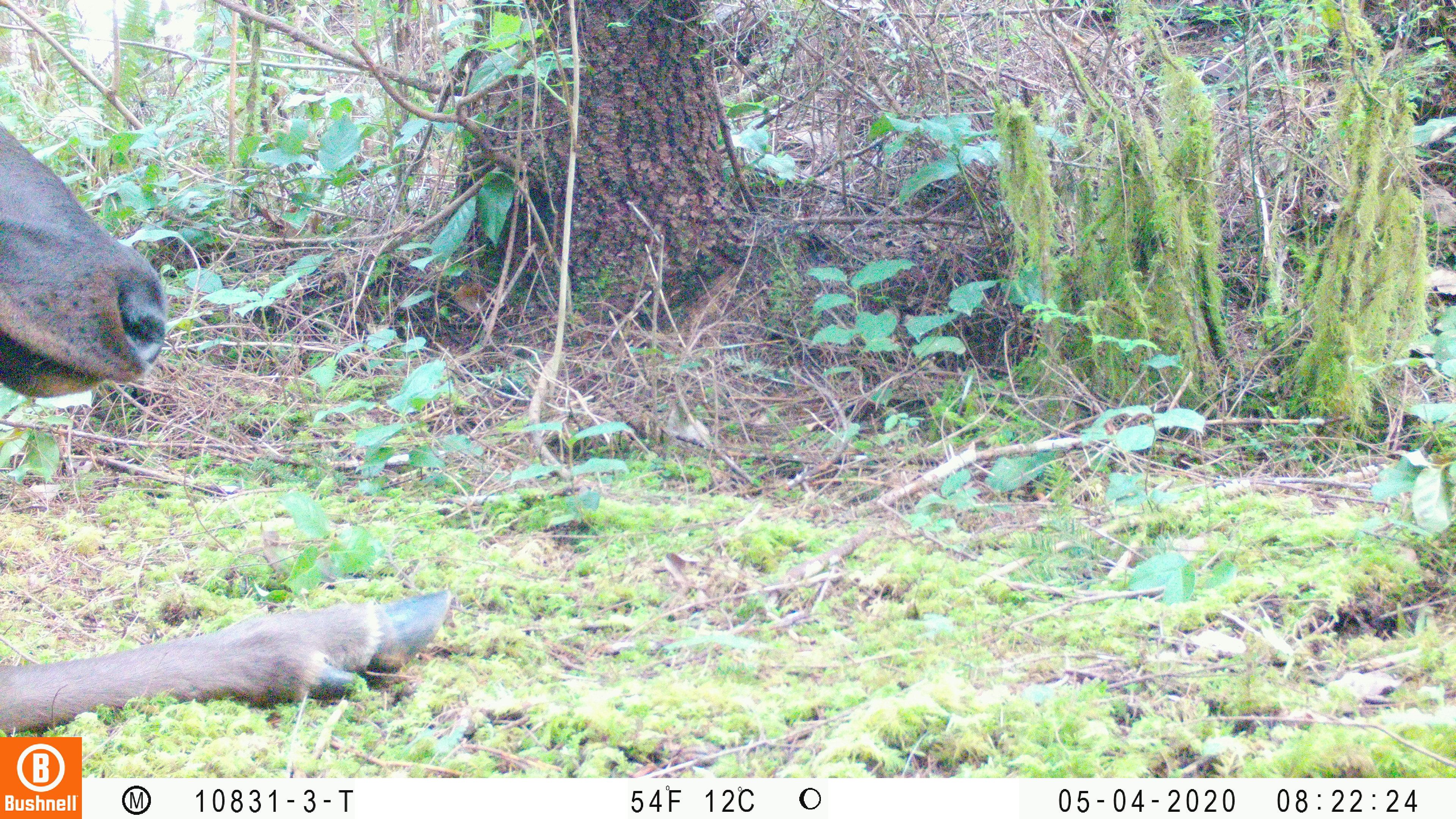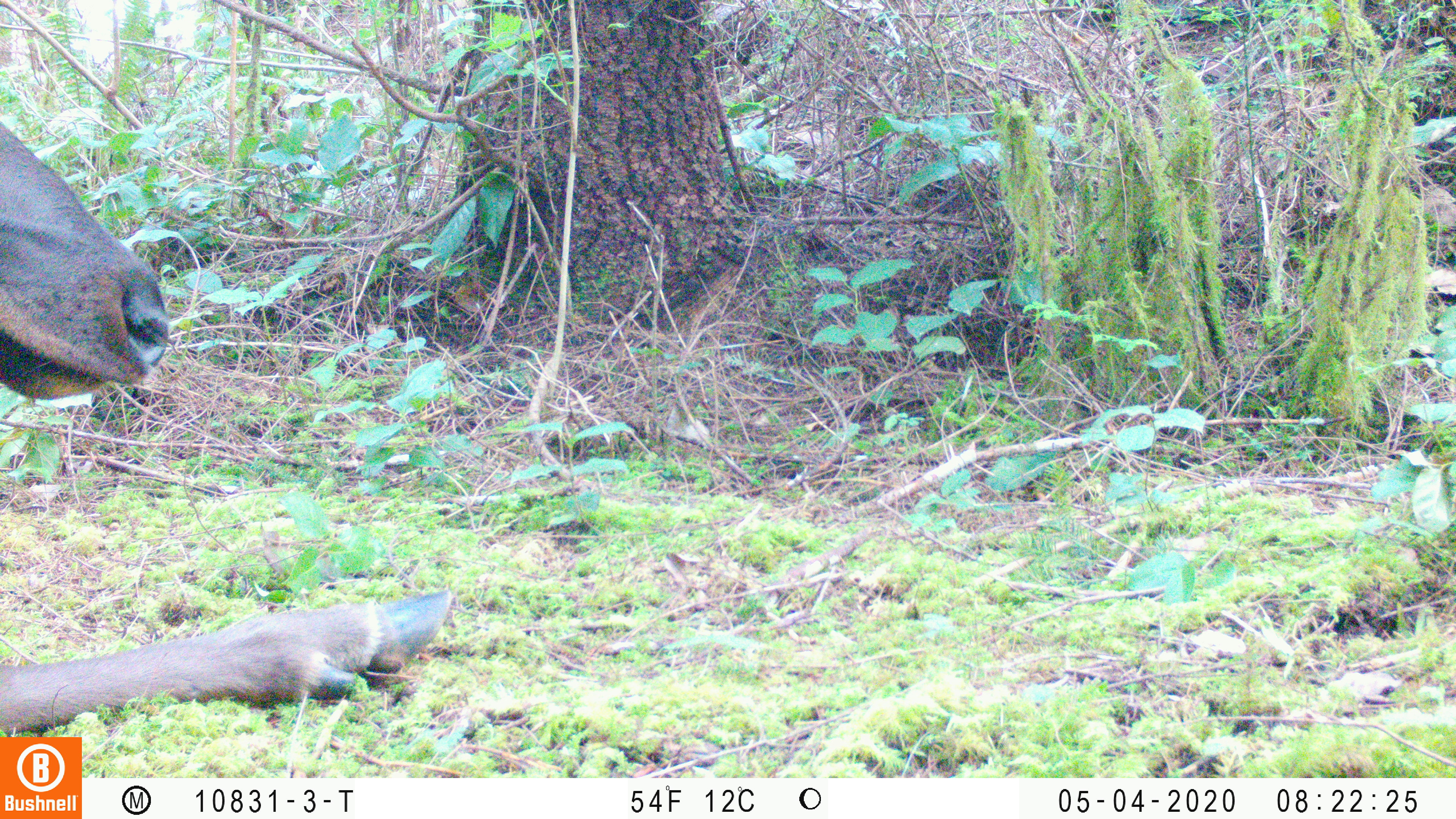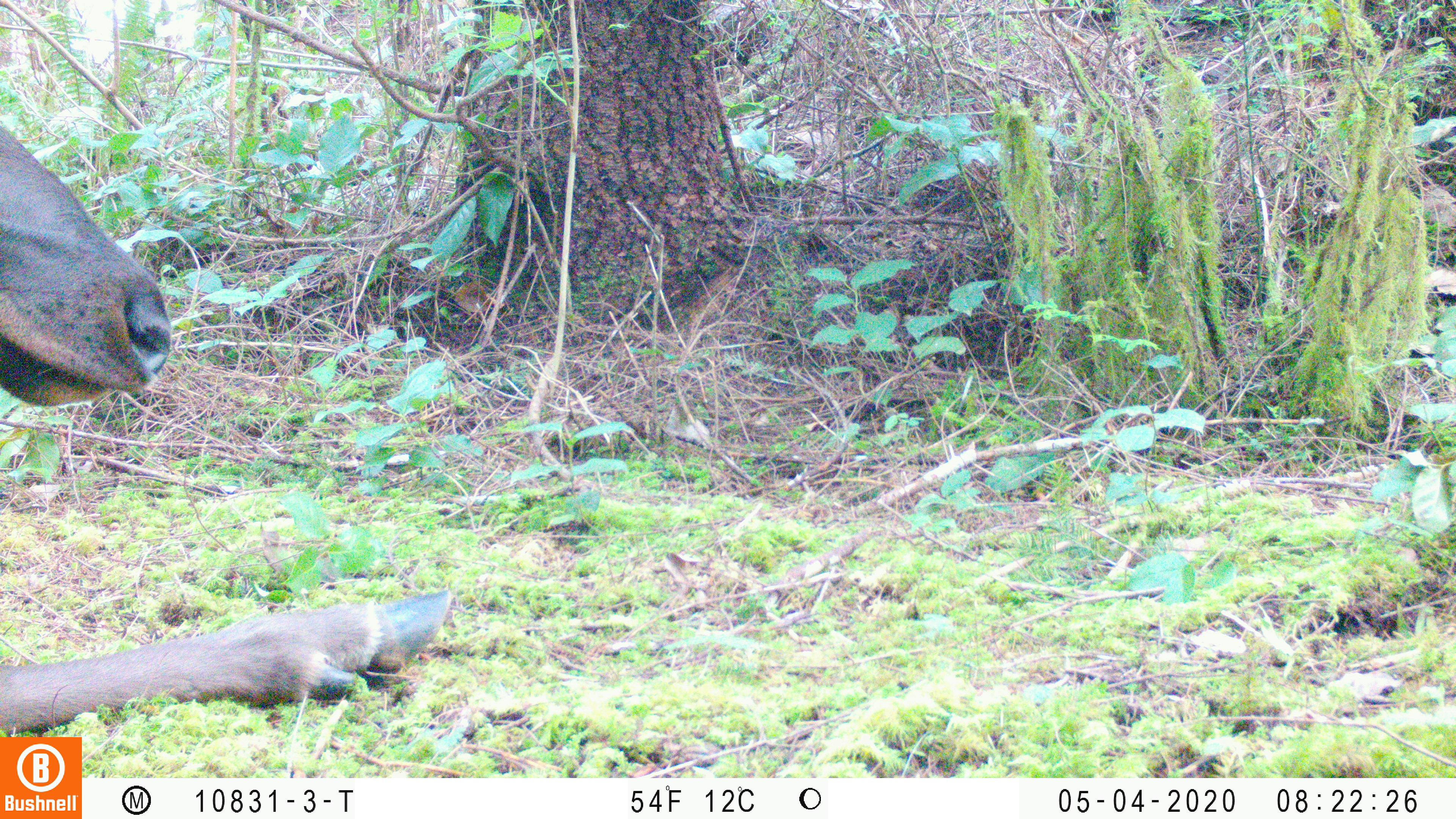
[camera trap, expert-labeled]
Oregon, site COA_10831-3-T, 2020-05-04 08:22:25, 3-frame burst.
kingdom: Animalia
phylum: Chordata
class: Mammalia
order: Artiodactyla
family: Cervidae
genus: Cervus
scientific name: Cervus canadensis roosevelti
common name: roosevelt elk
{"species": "roosevelt elk (Cervus canadensis roosevelti)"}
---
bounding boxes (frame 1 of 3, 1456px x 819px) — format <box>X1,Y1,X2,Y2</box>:
roosevelt elk: <box>0,120,455,728</box>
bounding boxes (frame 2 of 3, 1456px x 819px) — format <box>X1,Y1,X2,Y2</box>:
roosevelt elk: <box>2,114,461,730</box>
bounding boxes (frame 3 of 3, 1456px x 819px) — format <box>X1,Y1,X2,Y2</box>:
roosevelt elk: <box>2,116,455,730</box>